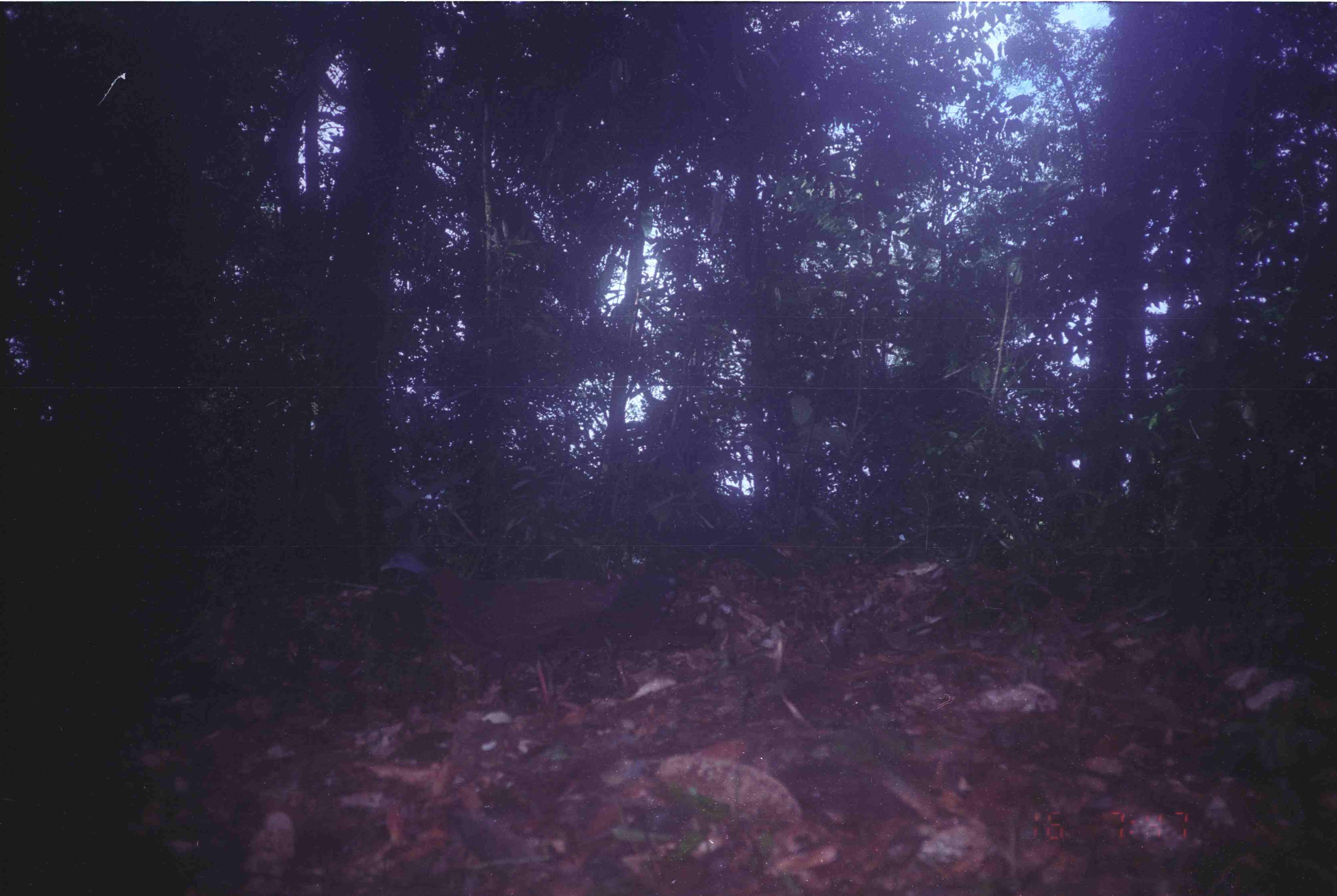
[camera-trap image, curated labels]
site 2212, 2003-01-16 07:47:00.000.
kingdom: Animalia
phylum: Chordata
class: Aves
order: Galliformes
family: Phasianidae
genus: Argusianus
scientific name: Argusianus argus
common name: great argus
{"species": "Argusianus argus (great argus)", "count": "1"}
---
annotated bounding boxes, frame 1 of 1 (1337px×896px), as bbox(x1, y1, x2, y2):
argusianus argus: bbox(378, 540, 679, 710)